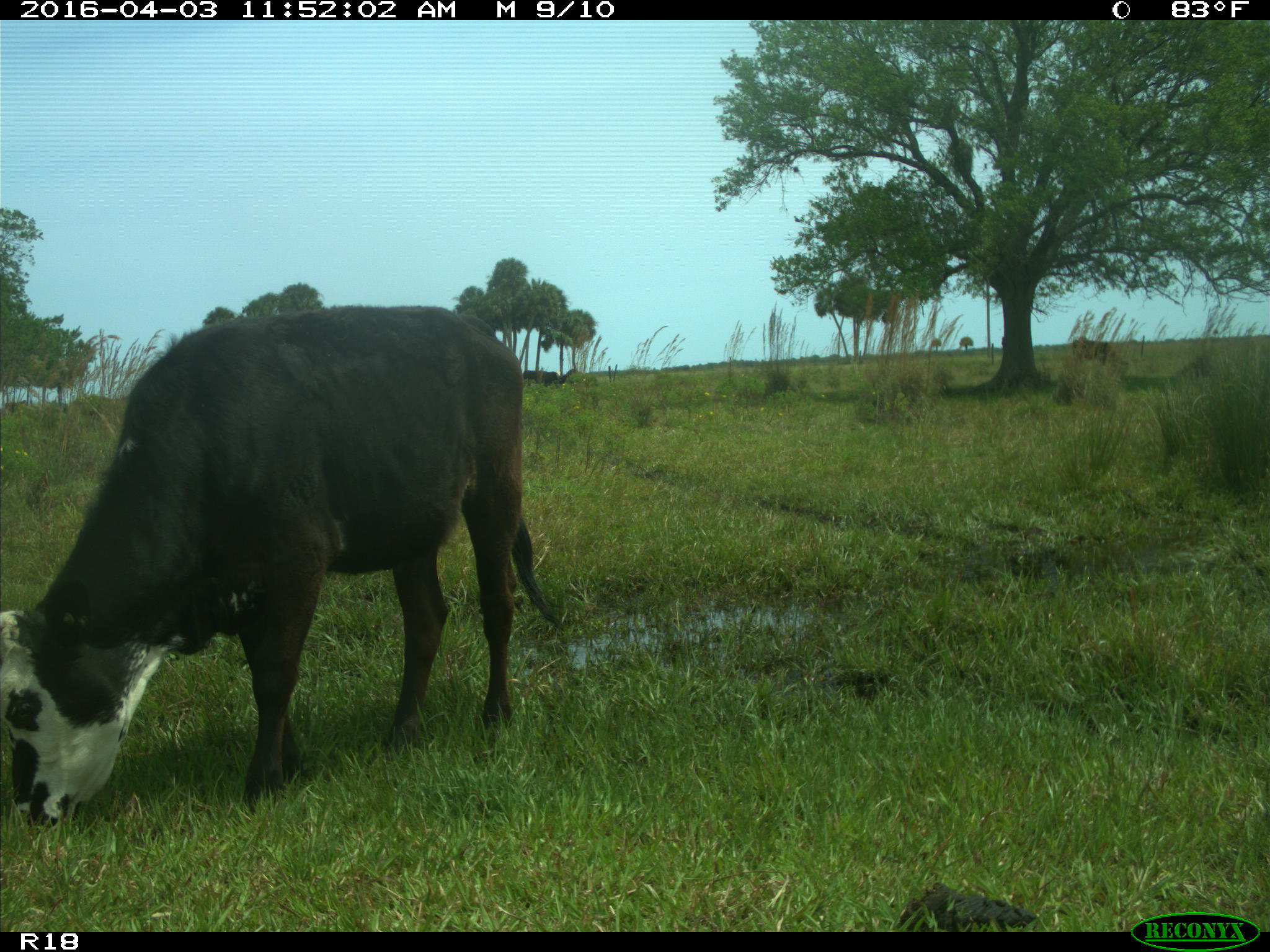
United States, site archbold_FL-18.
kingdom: Animalia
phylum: Chordata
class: Mammalia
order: Artiodactyla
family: Bovidae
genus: Bos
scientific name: Bos taurus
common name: domestic cow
Bos taurus (domestic cow).